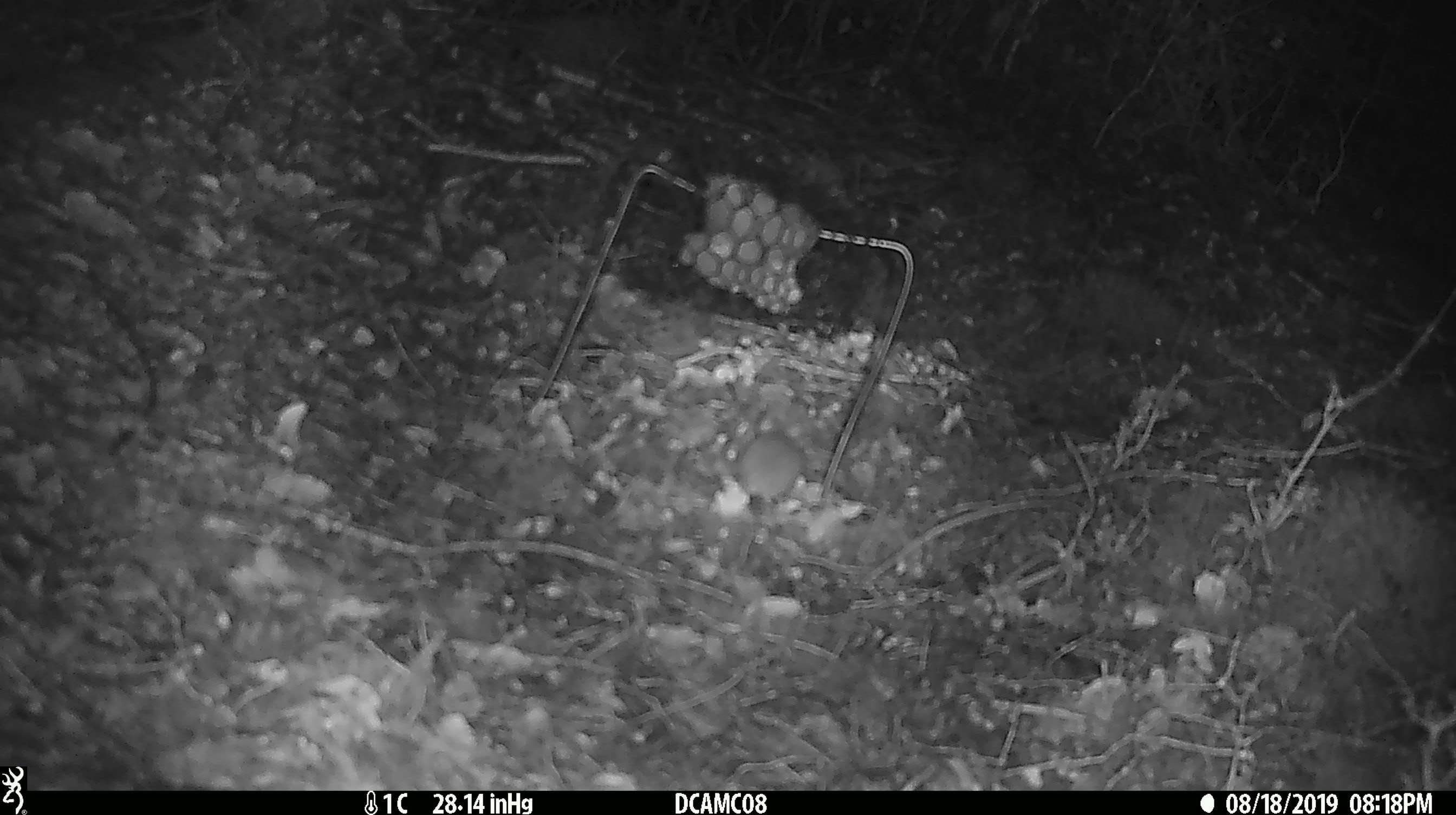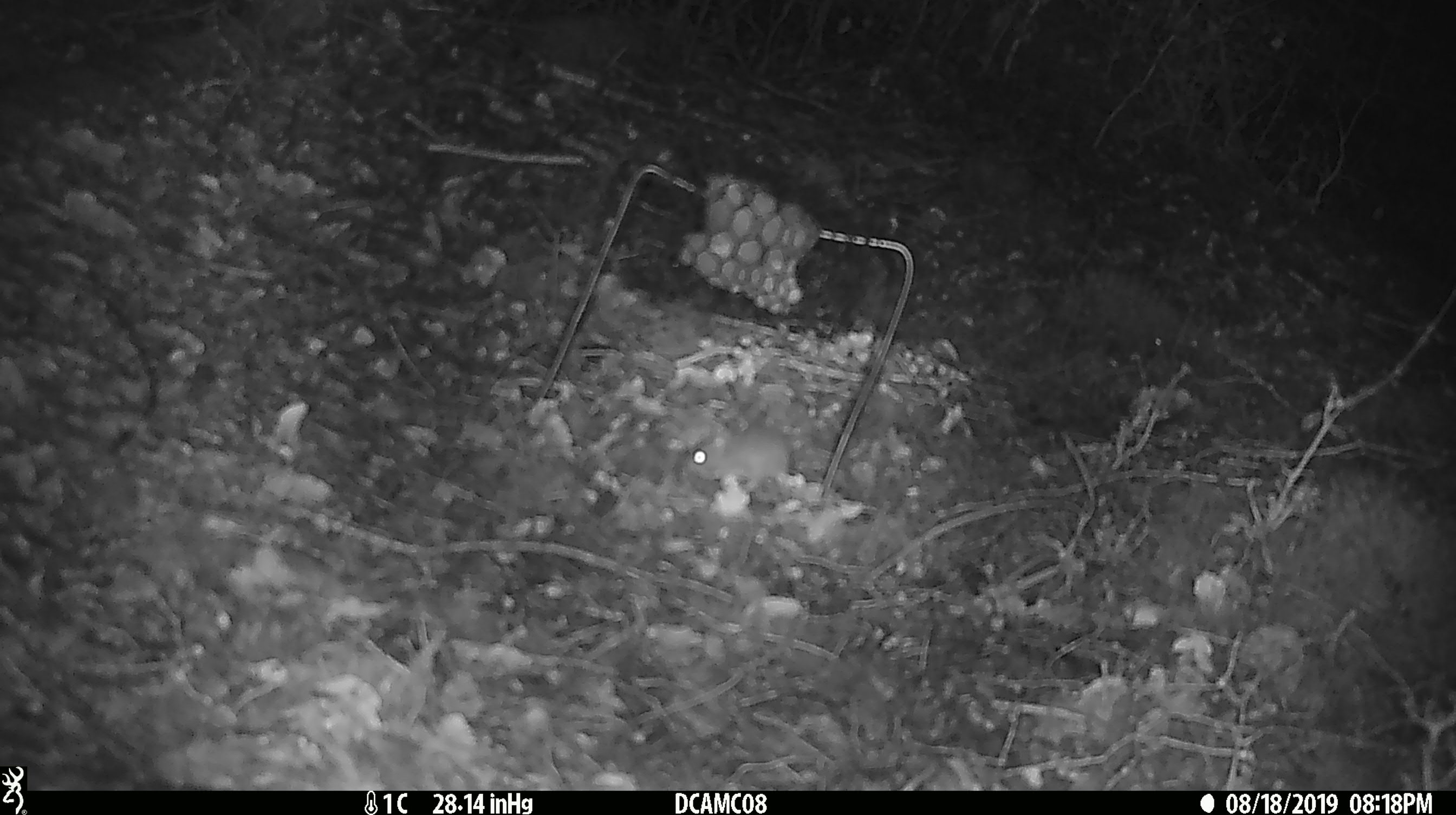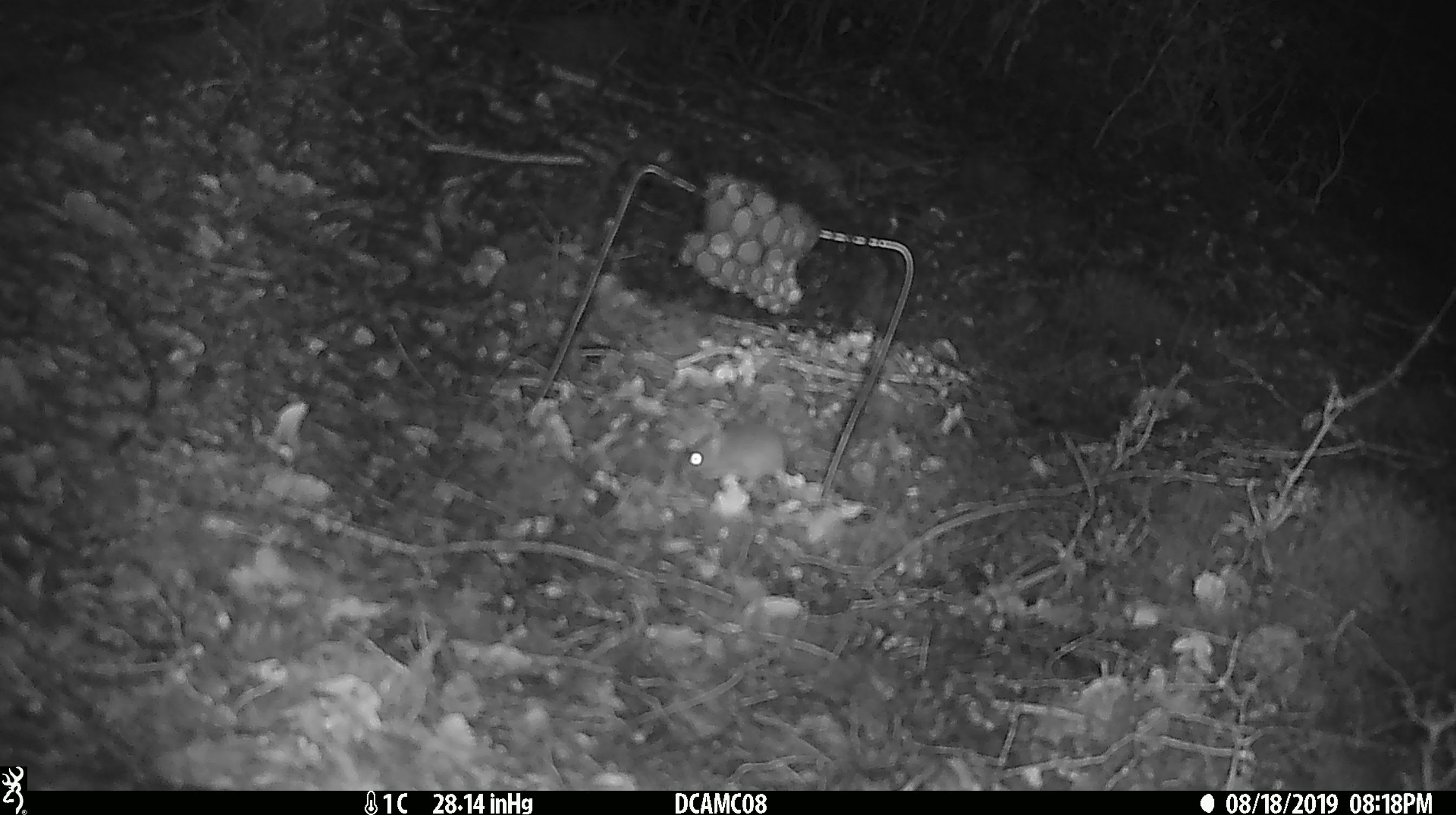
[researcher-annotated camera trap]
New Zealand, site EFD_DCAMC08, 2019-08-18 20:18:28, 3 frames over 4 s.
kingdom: Animalia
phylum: Chordata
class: Mammalia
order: Rodentia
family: Muridae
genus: Mus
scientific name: Mus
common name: mouse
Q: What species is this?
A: Mouse (Mus).